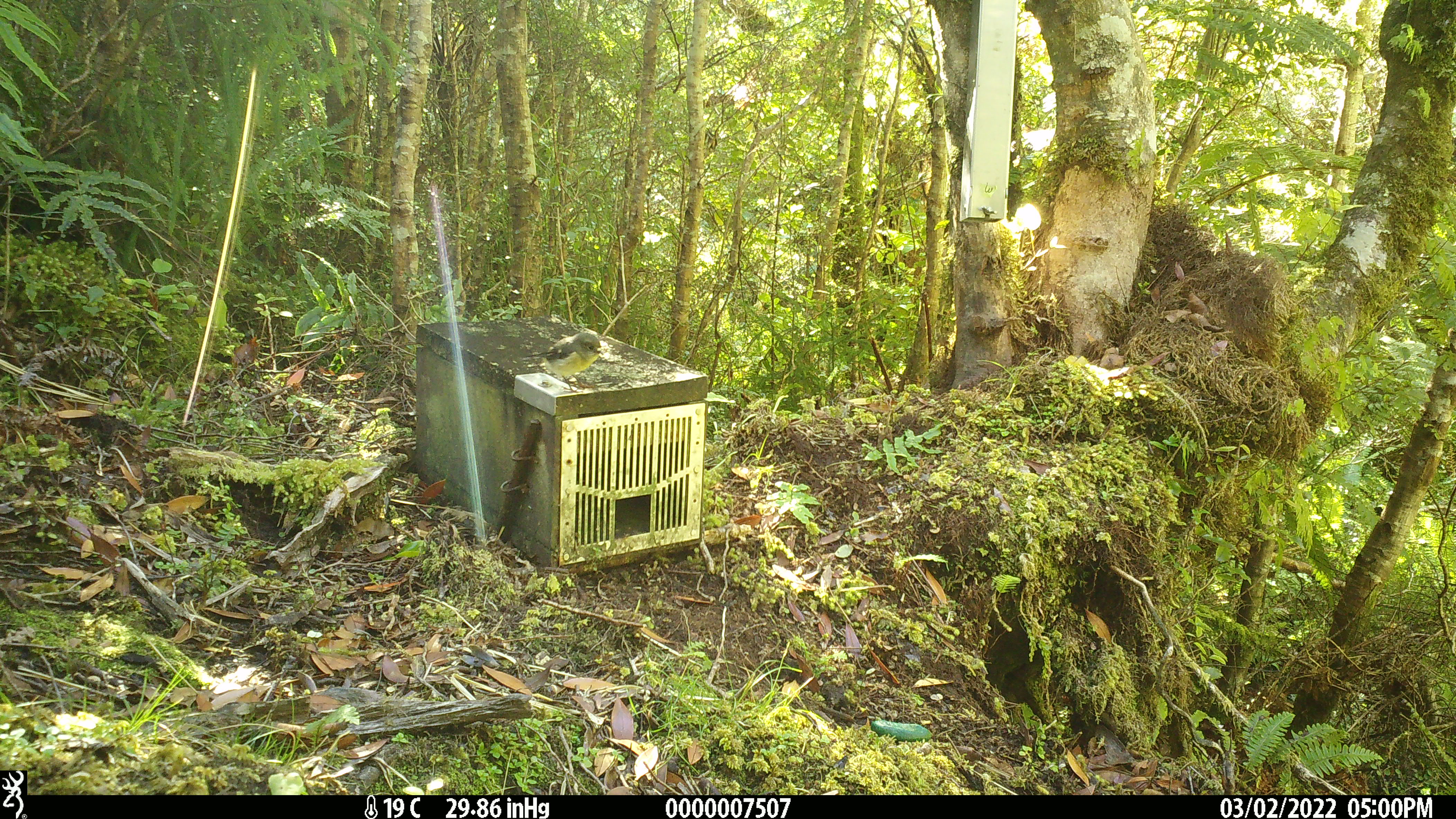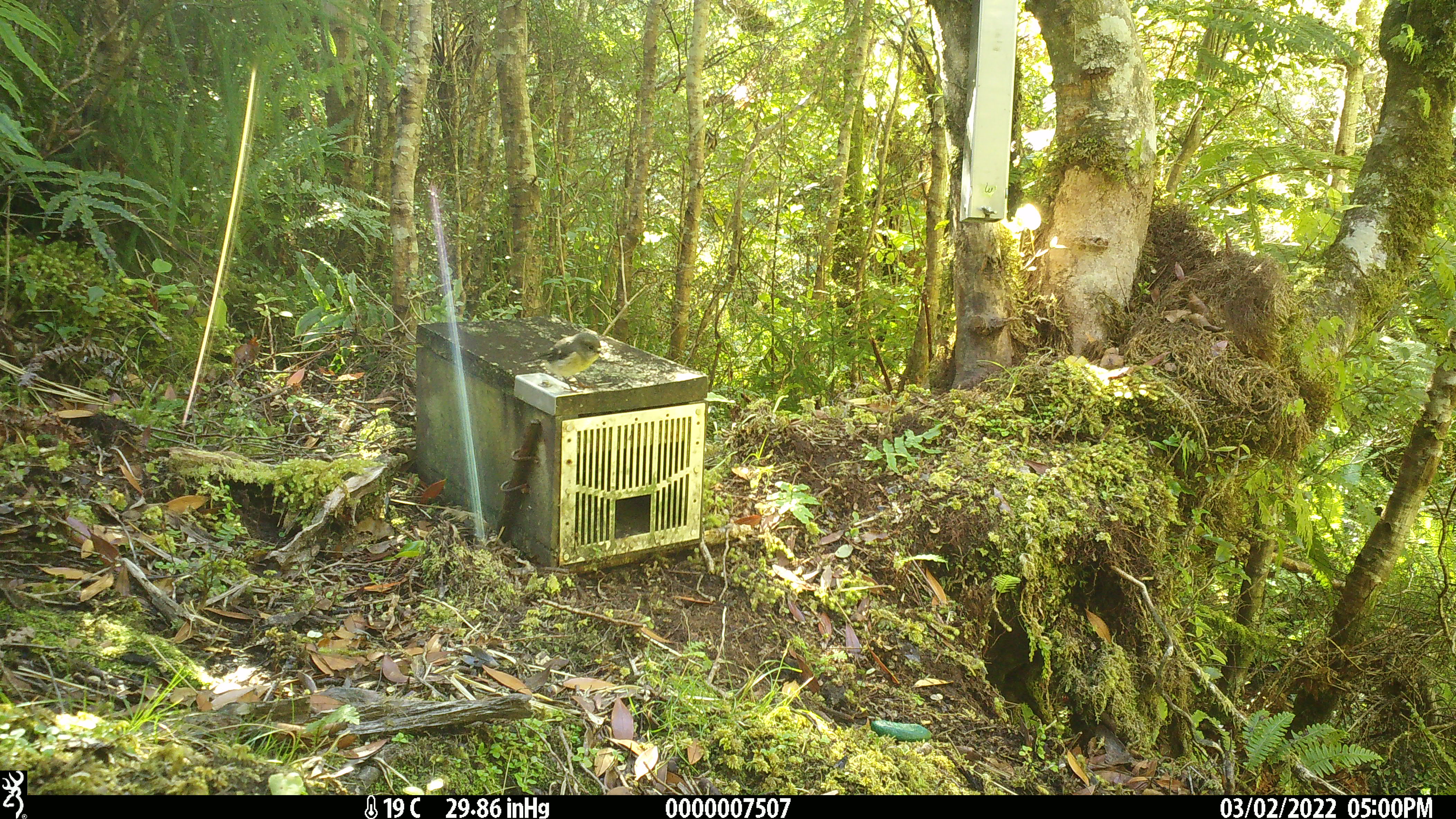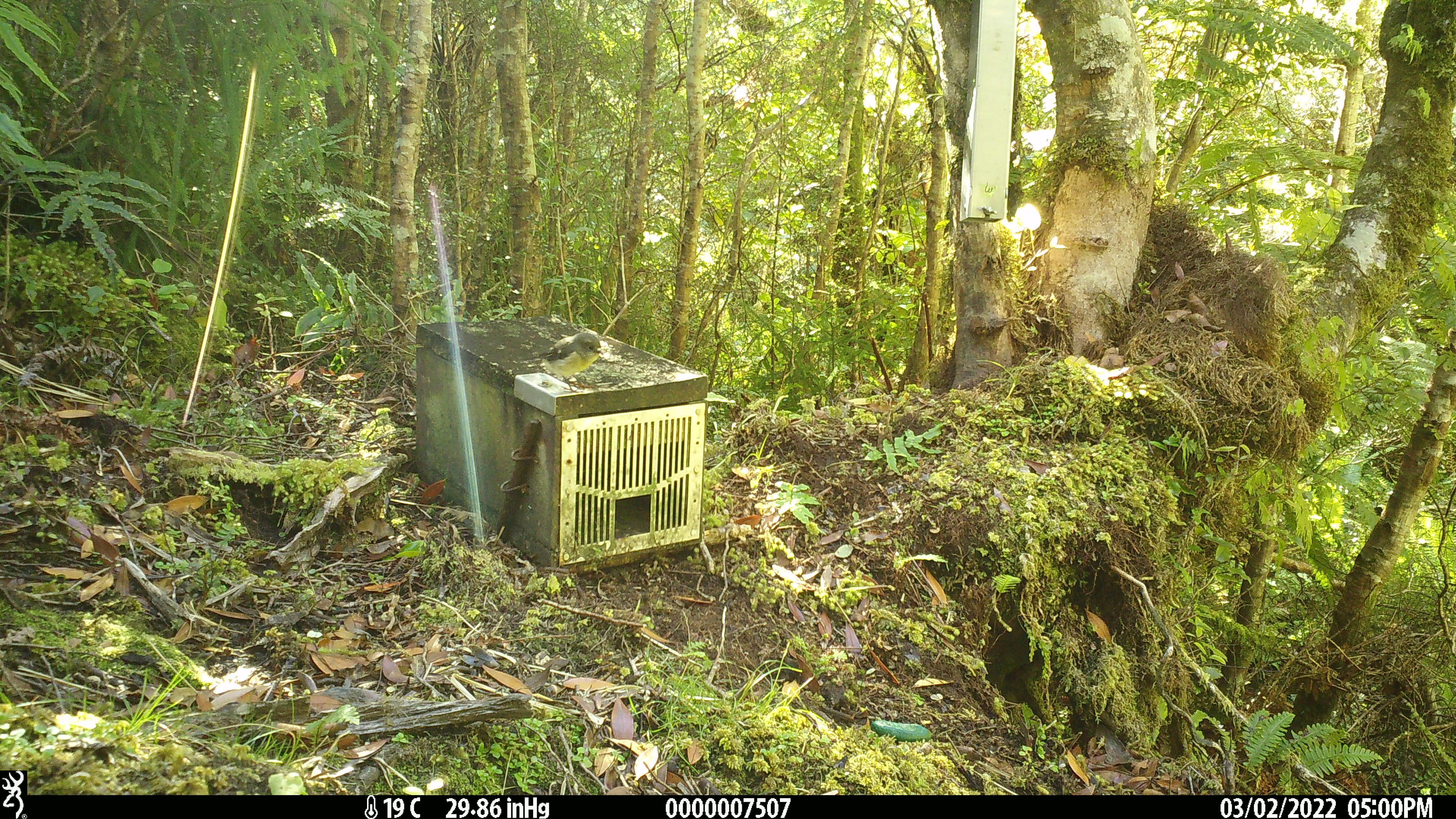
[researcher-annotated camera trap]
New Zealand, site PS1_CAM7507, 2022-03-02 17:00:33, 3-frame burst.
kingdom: Animalia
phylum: Chordata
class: Aves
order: Passeriformes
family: Petroicidae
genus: Petroica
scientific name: Petroica macrocephala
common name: tomtit